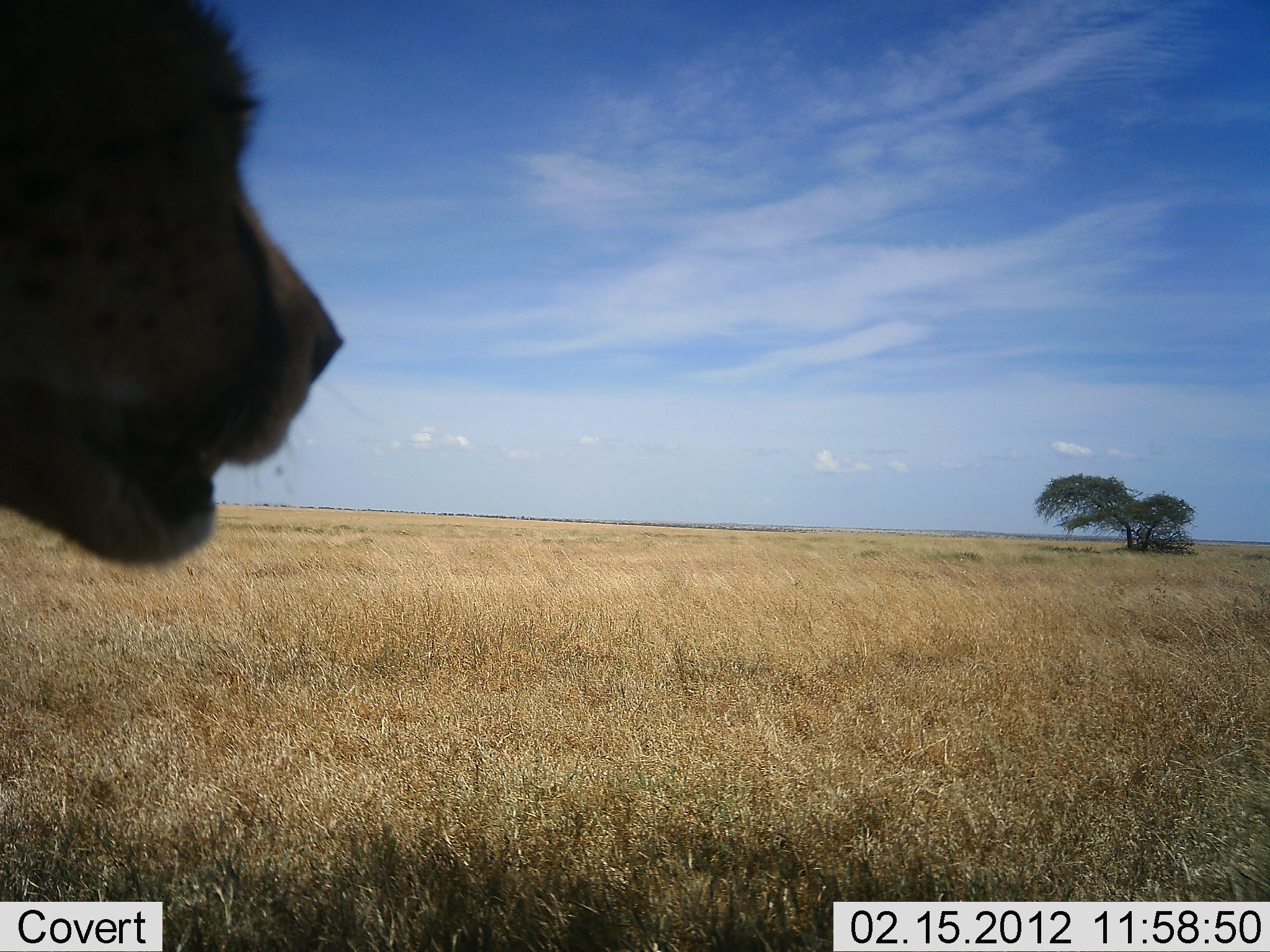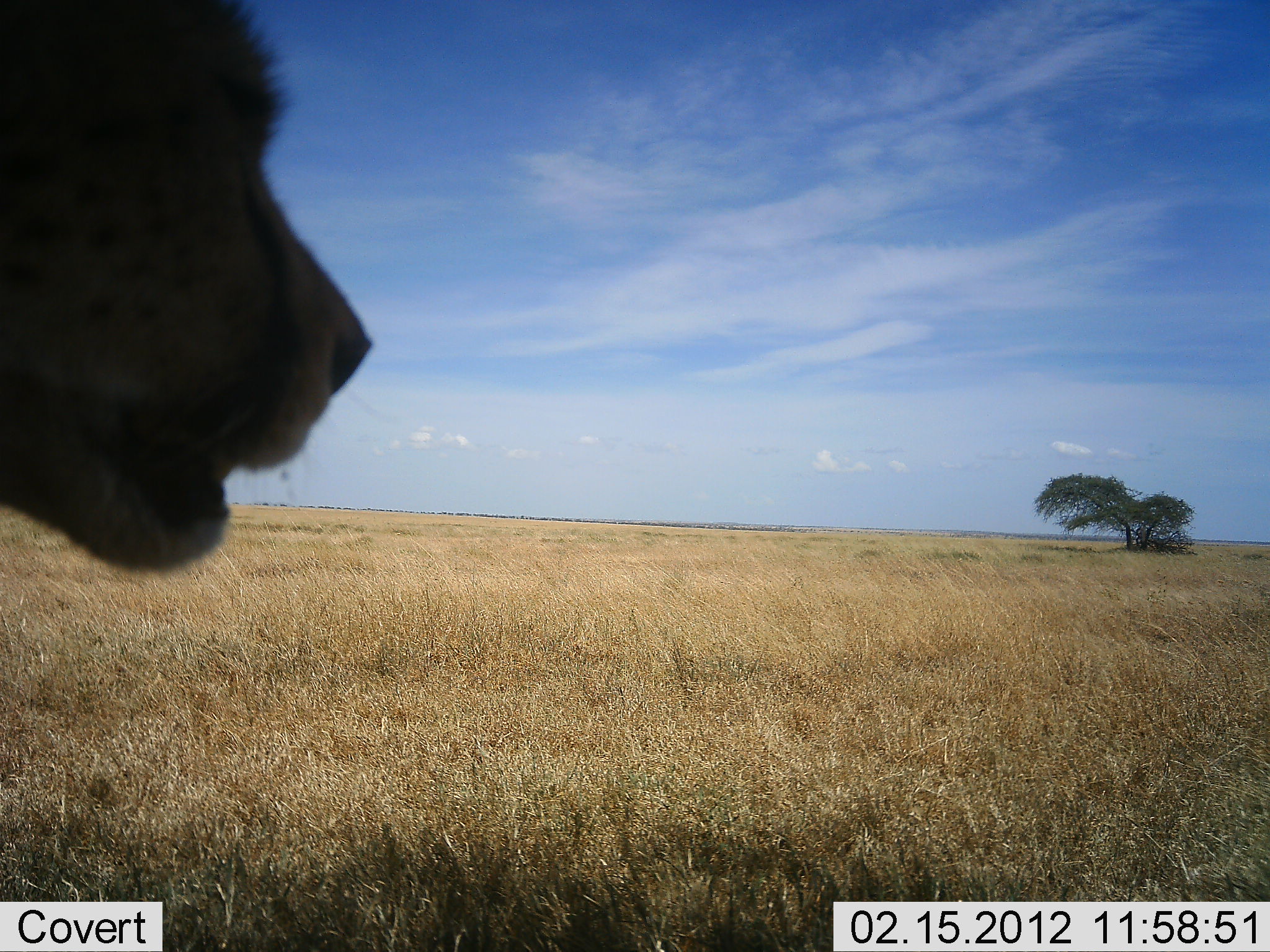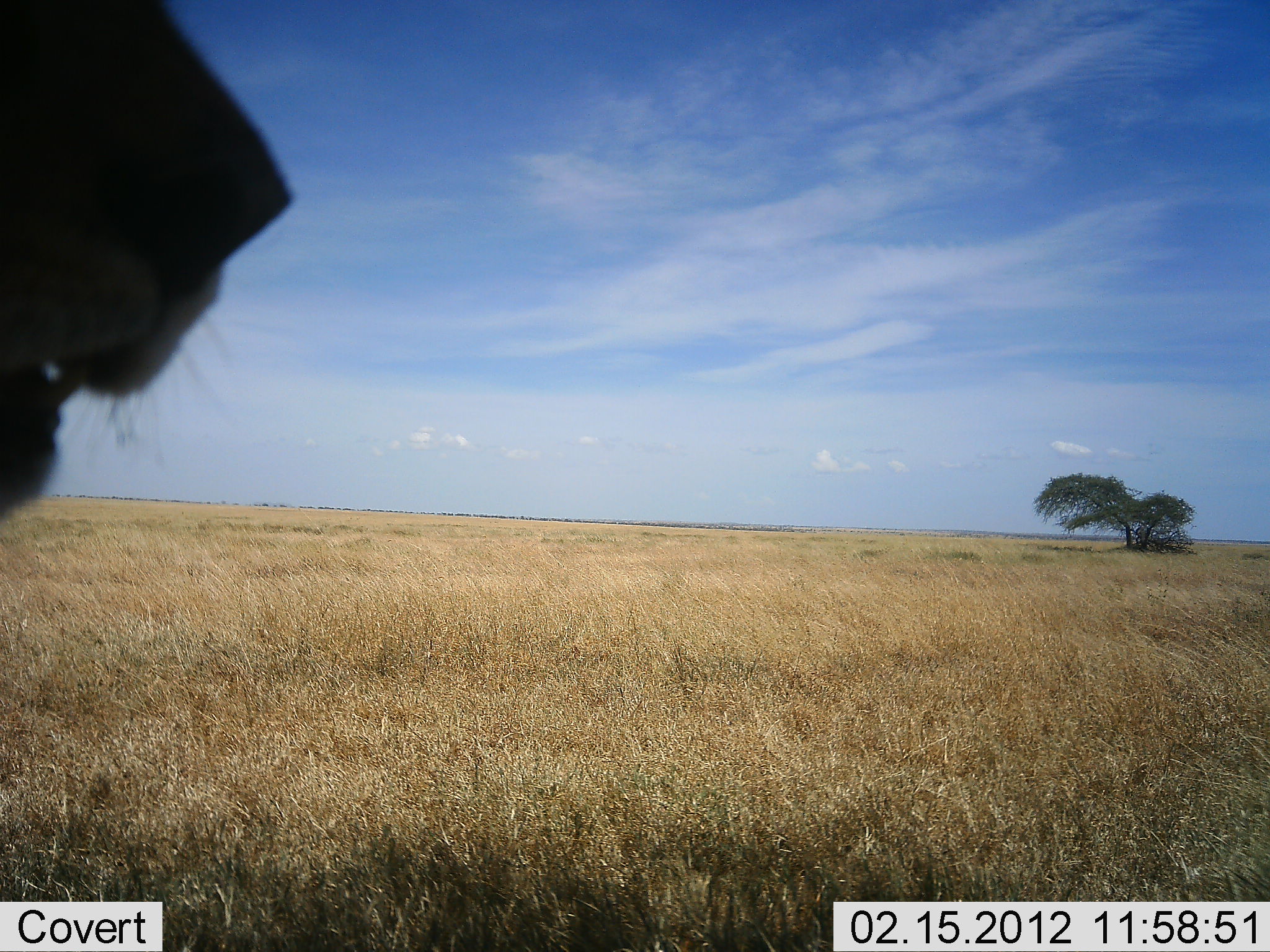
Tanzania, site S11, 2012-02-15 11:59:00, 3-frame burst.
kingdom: Animalia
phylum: Chordata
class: Mammalia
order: Carnivora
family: Felidae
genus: Acinonyx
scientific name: Acinonyx jubatus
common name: cheetah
Cheetah (Acinonyx jubatus), count 1. Behavior (volunteer vote fractions): standing 91%, resting 18%, moving 9%, interacting 0%. Young present (vote fraction): 0%. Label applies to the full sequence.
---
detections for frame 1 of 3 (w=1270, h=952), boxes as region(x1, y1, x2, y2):
animal: region(0, 2, 349, 572)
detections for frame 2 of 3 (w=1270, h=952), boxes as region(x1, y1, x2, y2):
animal: region(0, 1, 375, 576)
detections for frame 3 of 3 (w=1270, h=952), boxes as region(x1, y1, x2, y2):
animal: region(0, 0, 295, 528)